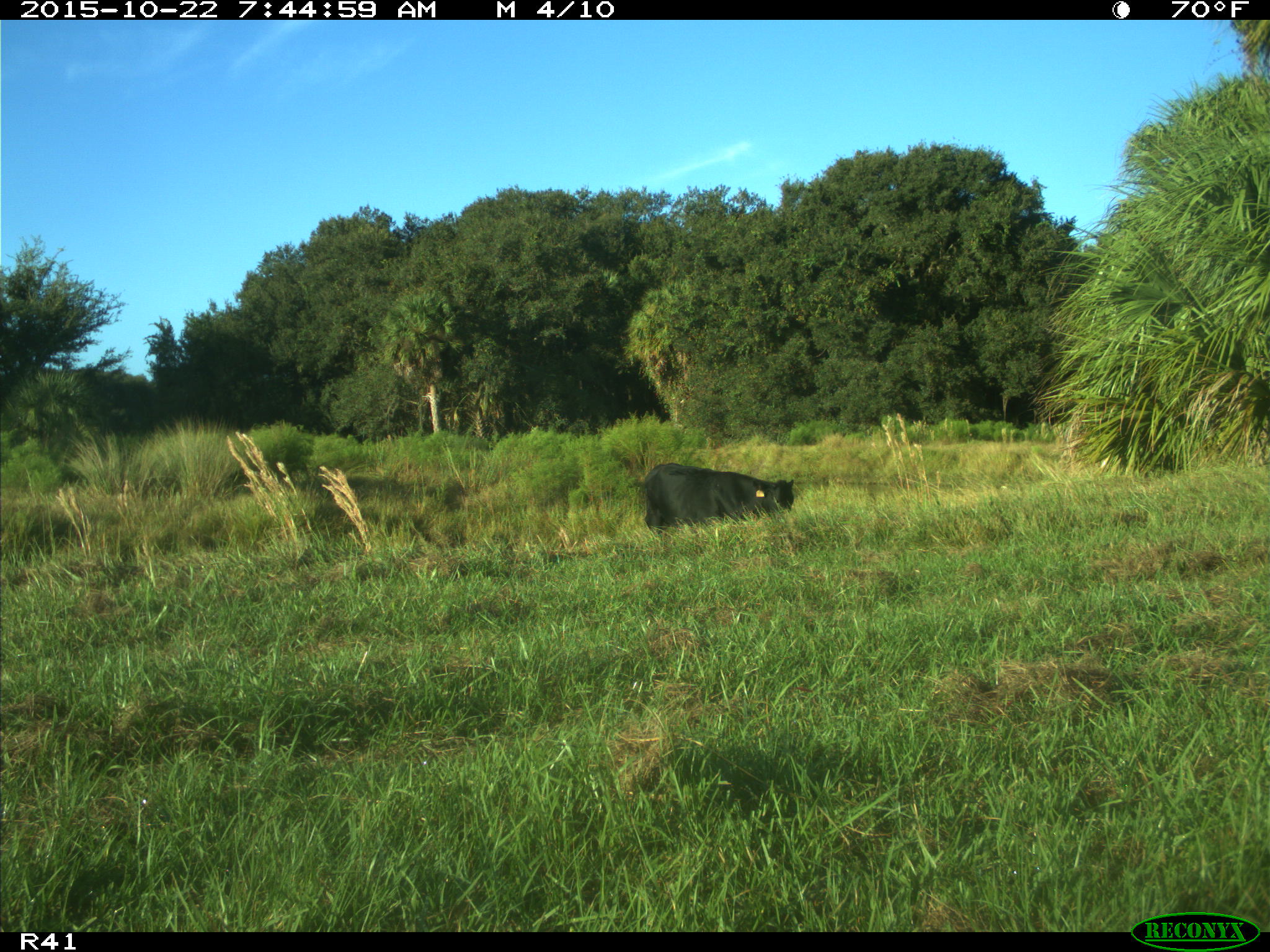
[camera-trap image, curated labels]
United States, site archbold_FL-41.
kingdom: Animalia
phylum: Chordata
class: Mammalia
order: Artiodactyla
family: Bovidae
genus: Bos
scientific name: Bos taurus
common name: domestic cow